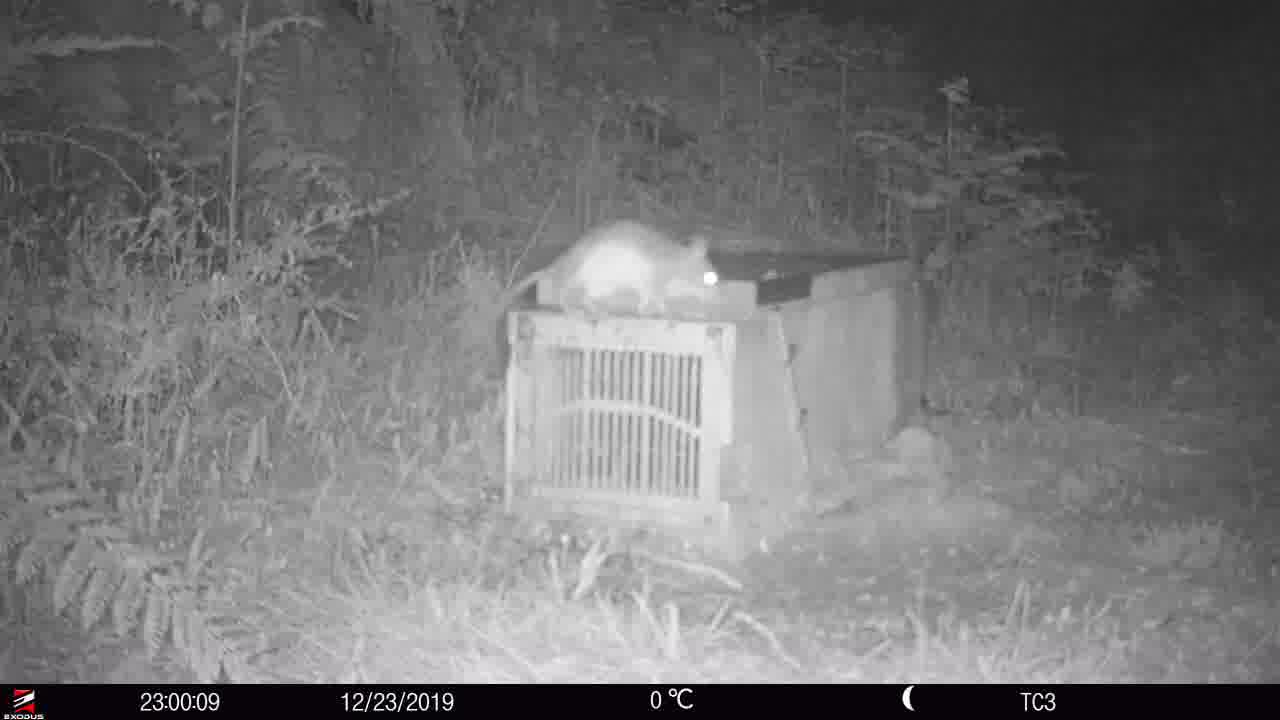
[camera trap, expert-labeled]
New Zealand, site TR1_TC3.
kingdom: Animalia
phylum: Chordata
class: Mammalia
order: Rodentia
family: Muridae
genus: Rattus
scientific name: Rattus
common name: rat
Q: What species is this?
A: Rat (Rattus).